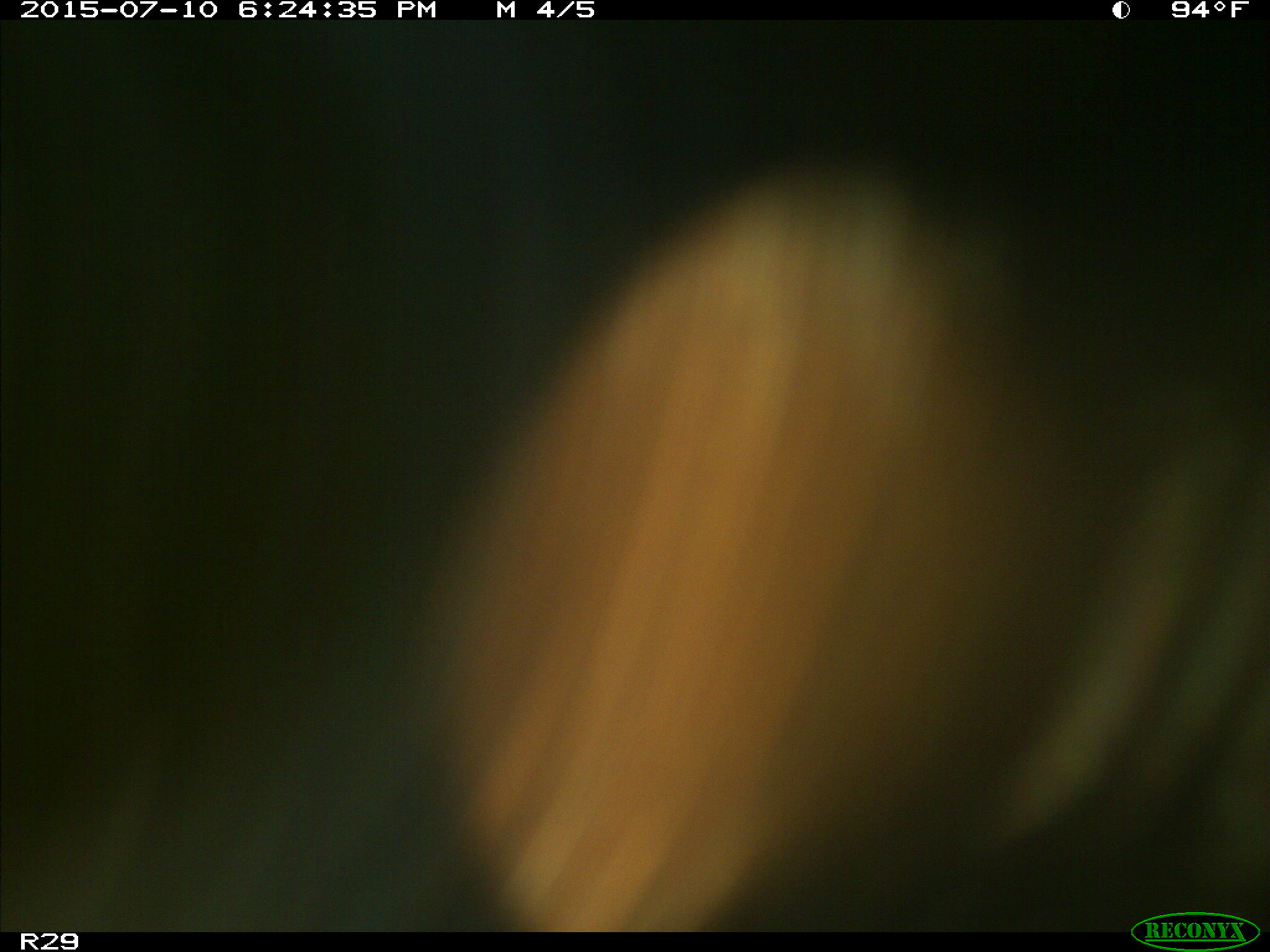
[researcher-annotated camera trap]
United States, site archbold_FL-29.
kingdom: Animalia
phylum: Chordata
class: Mammalia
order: Artiodactyla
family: Bovidae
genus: Bos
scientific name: Bos taurus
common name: domestic cow